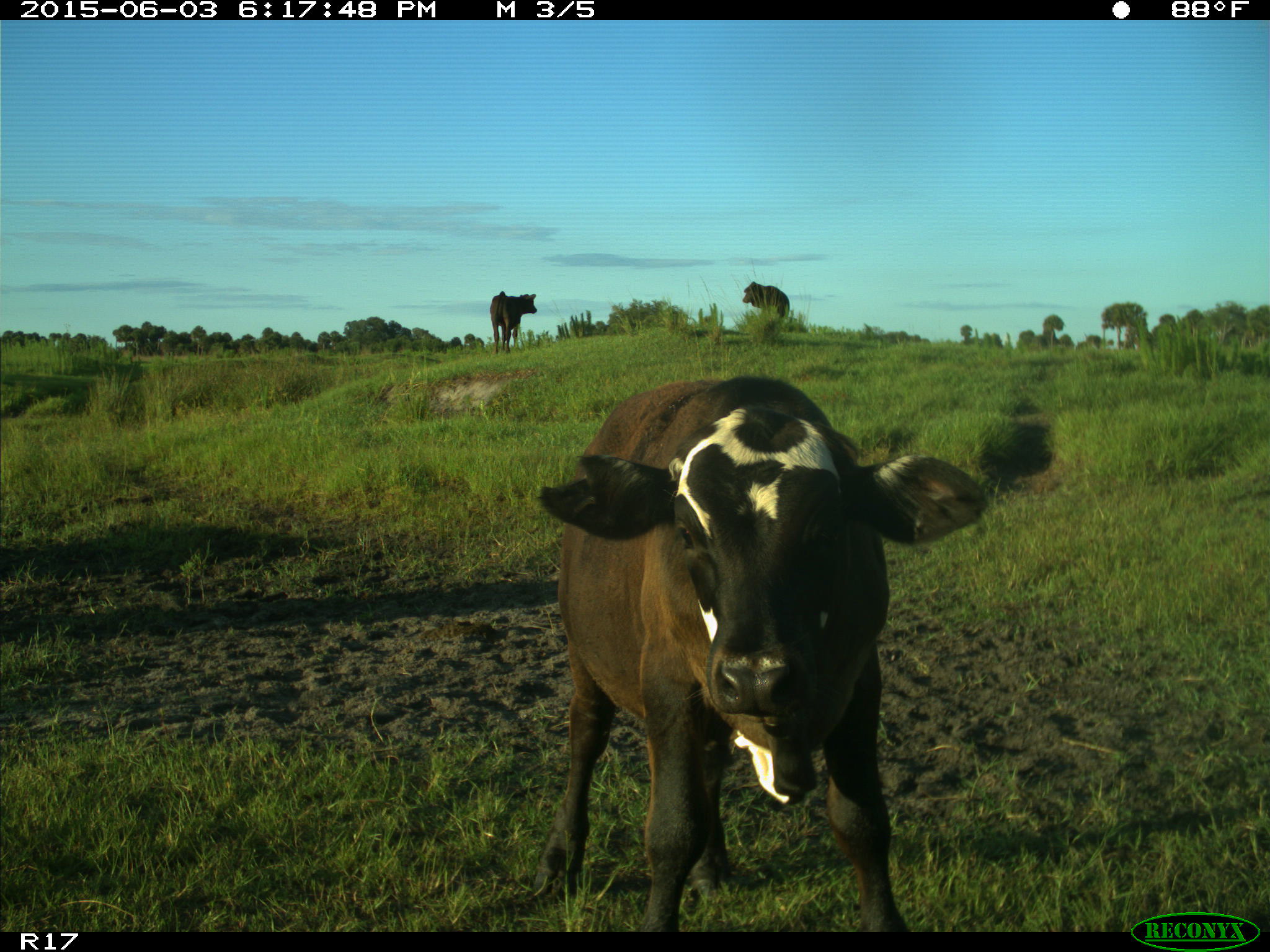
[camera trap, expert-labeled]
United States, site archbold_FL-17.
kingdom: Animalia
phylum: Chordata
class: Mammalia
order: Artiodactyla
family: Bovidae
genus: Bos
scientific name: Bos taurus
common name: domestic cow